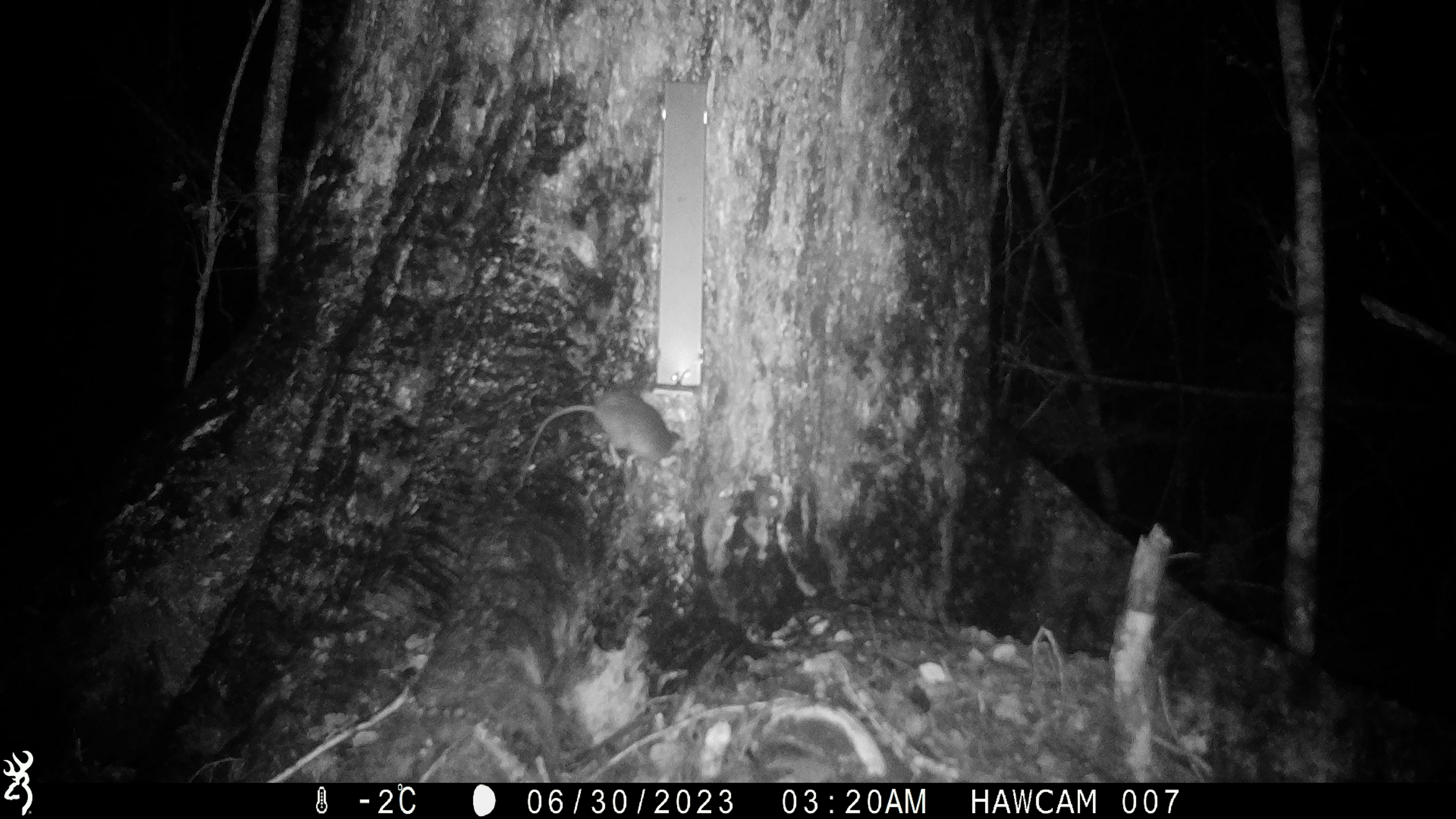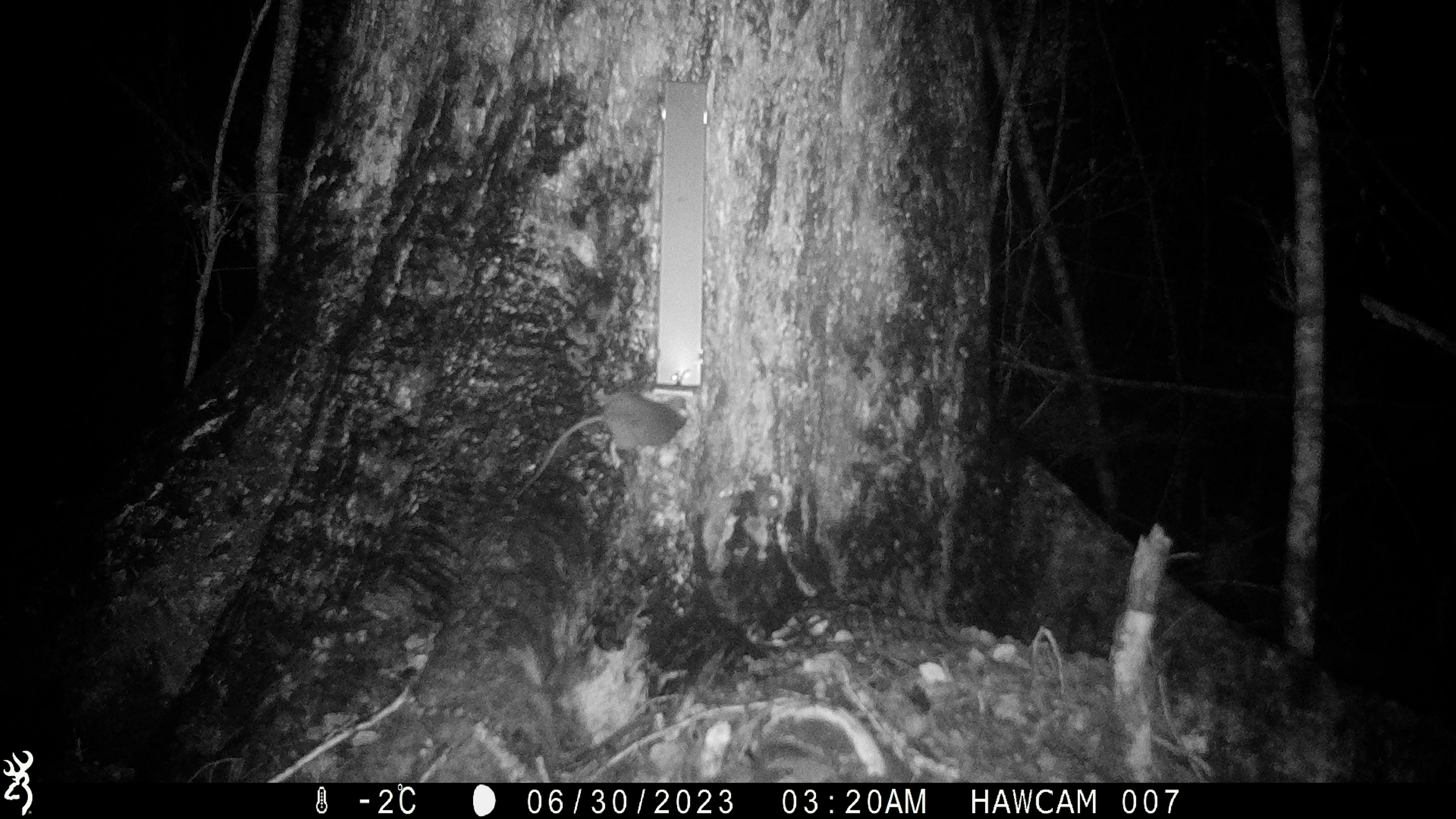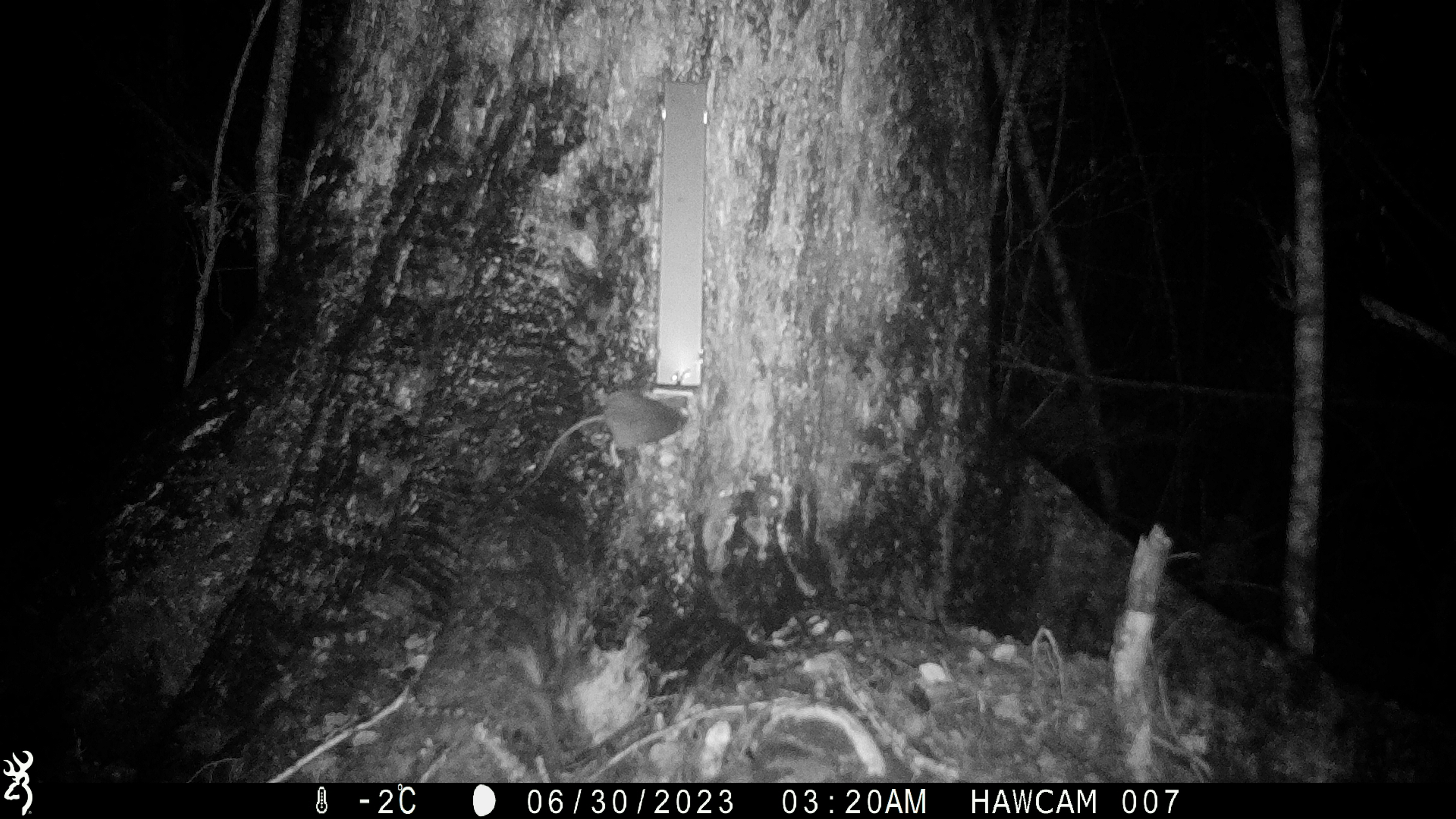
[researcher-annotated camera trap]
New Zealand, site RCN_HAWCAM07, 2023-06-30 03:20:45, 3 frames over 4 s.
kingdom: Animalia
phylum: Chordata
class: Mammalia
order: Rodentia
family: Muridae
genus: Rattus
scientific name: Rattus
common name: rat